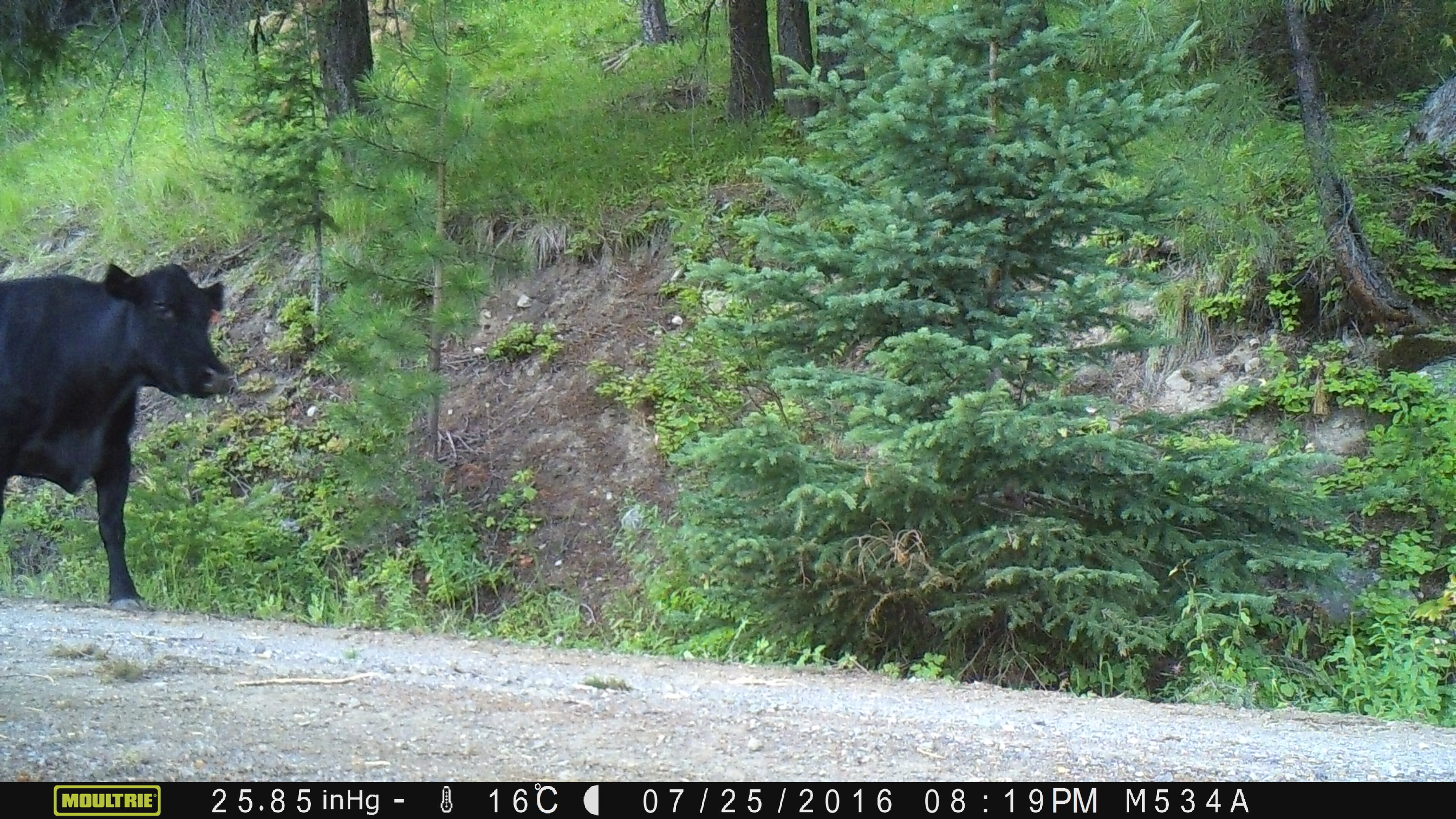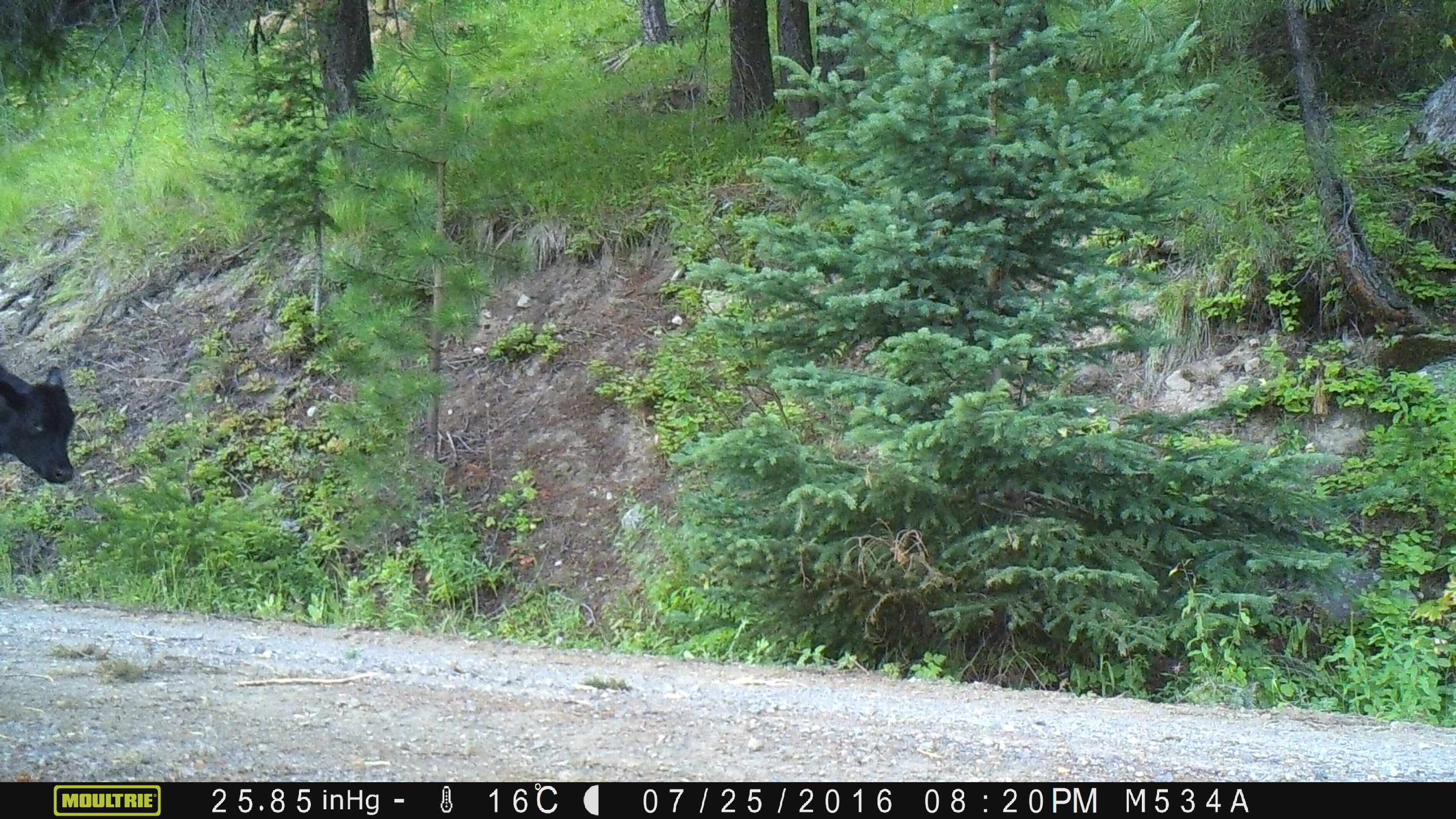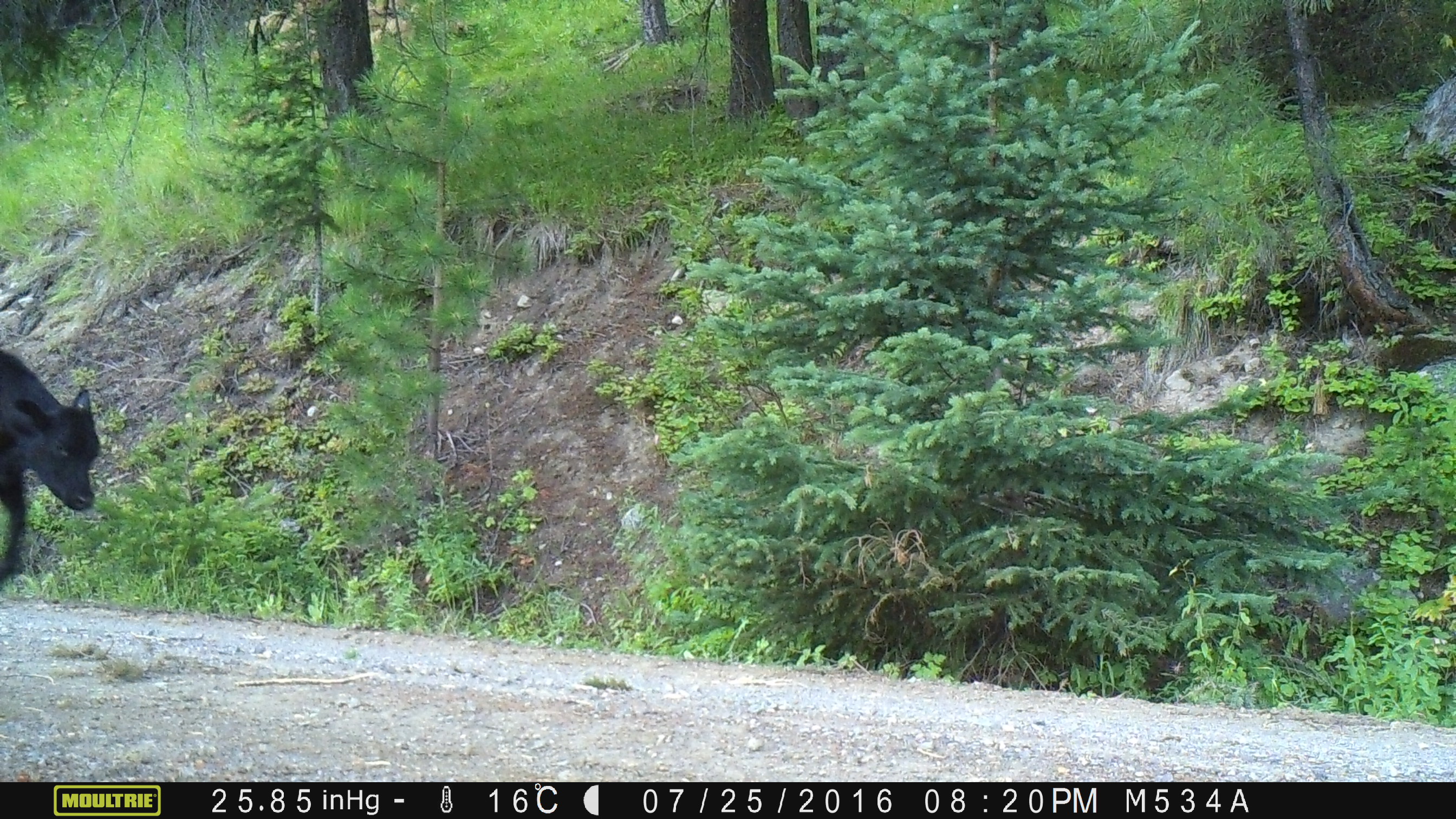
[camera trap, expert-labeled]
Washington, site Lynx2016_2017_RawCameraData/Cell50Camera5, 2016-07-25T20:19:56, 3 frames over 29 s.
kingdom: Animalia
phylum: Chordata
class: Mammalia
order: Artiodactyla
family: Bovidae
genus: Bos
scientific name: Bos taurus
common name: domestic cattle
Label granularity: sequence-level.